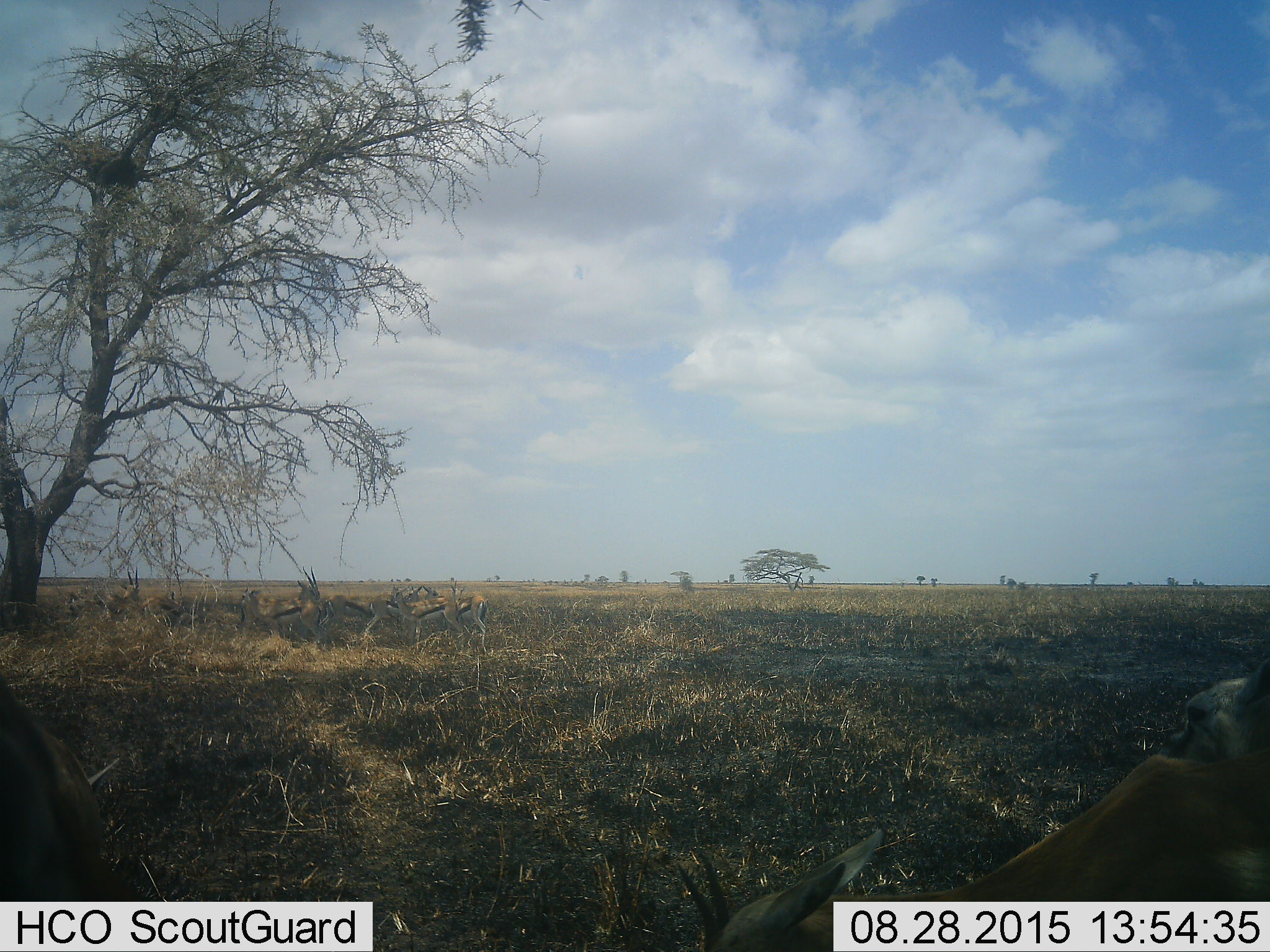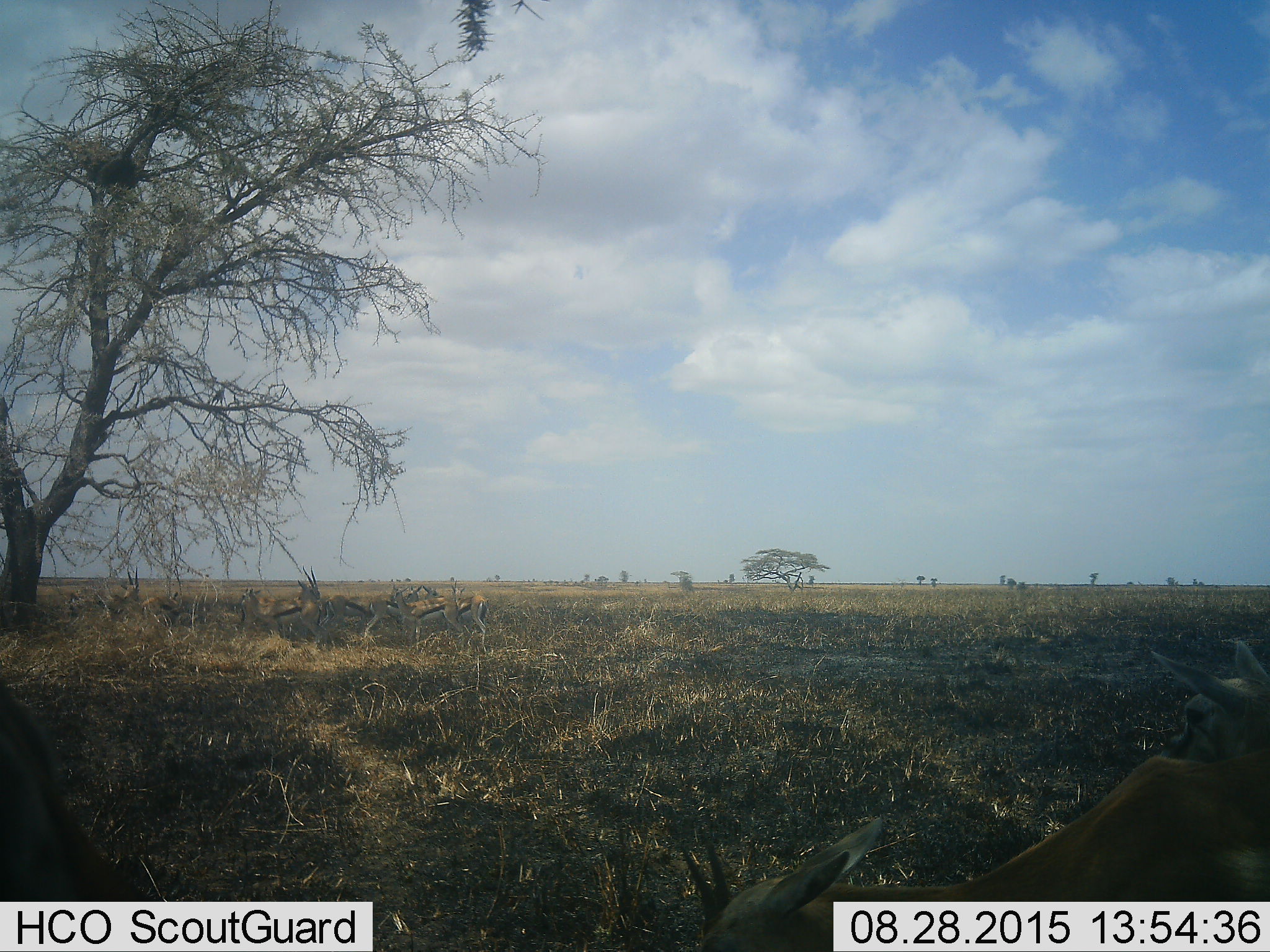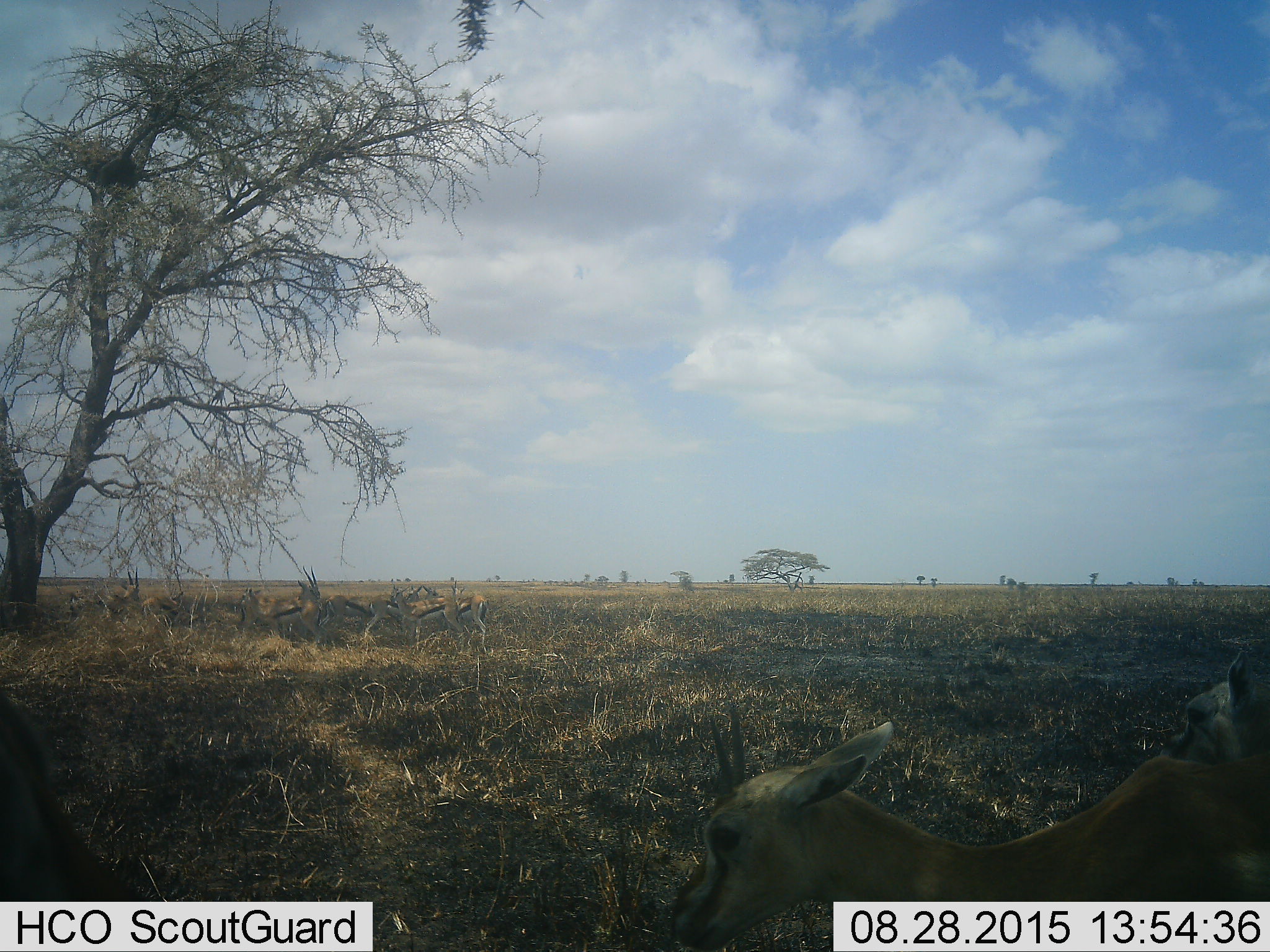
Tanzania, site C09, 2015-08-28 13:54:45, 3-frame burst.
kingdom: Animalia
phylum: Chordata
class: Mammalia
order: Artiodactyla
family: Bovidae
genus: Eudorcas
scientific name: Eudorcas thomsonii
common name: thomson's gazelle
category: gazellethomsons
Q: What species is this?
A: Gazellethomsons (thomson's gazelle) (Eudorcas thomsonii).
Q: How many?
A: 10.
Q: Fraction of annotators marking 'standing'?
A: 62%.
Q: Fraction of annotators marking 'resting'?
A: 15%.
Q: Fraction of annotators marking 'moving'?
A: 8%.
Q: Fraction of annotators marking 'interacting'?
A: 15%.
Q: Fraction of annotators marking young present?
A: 8%.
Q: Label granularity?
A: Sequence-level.